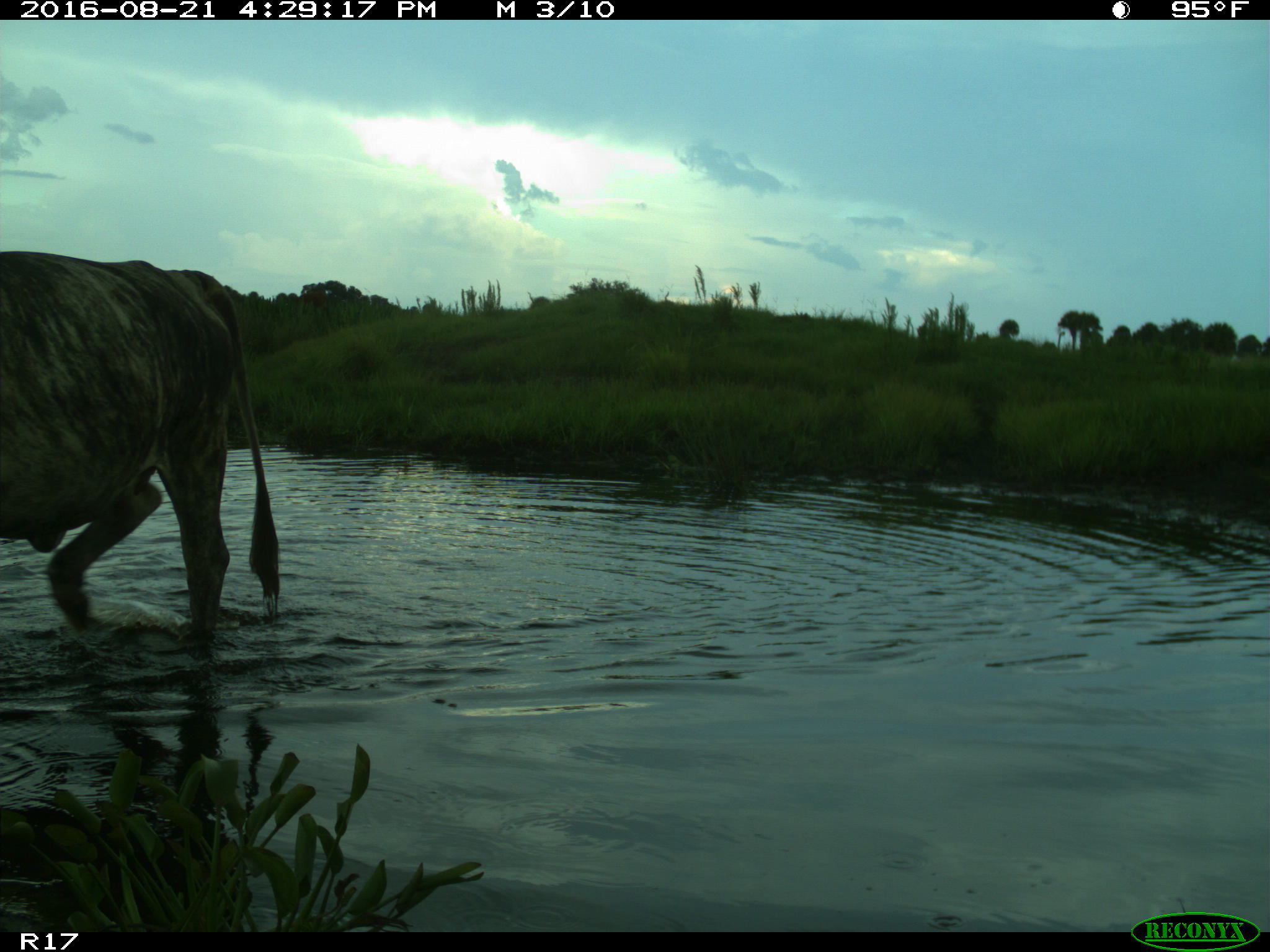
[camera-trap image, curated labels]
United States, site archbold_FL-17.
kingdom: Animalia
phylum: Chordata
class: Mammalia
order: Artiodactyla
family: Bovidae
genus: Bos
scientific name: Bos taurus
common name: domestic cow